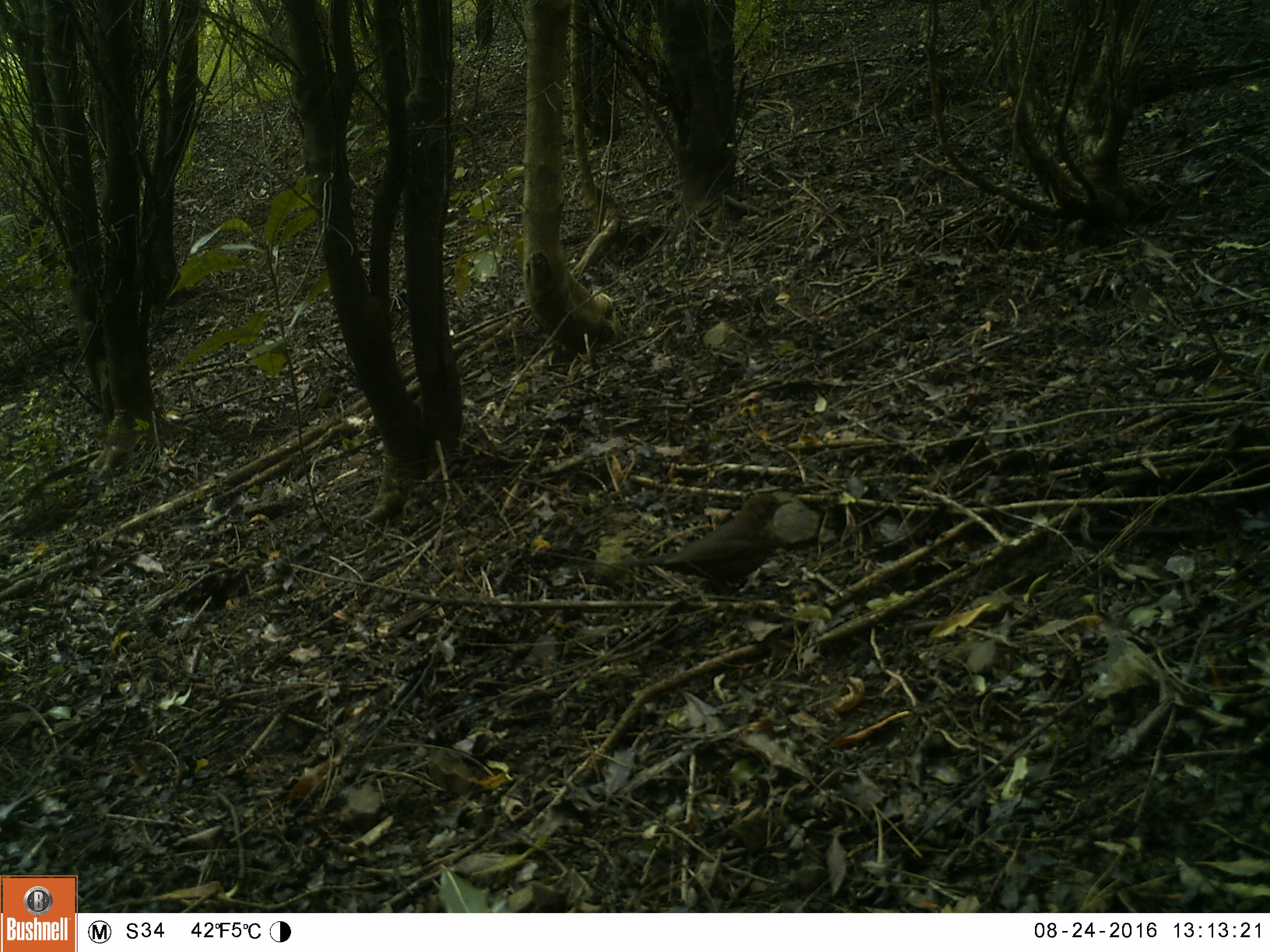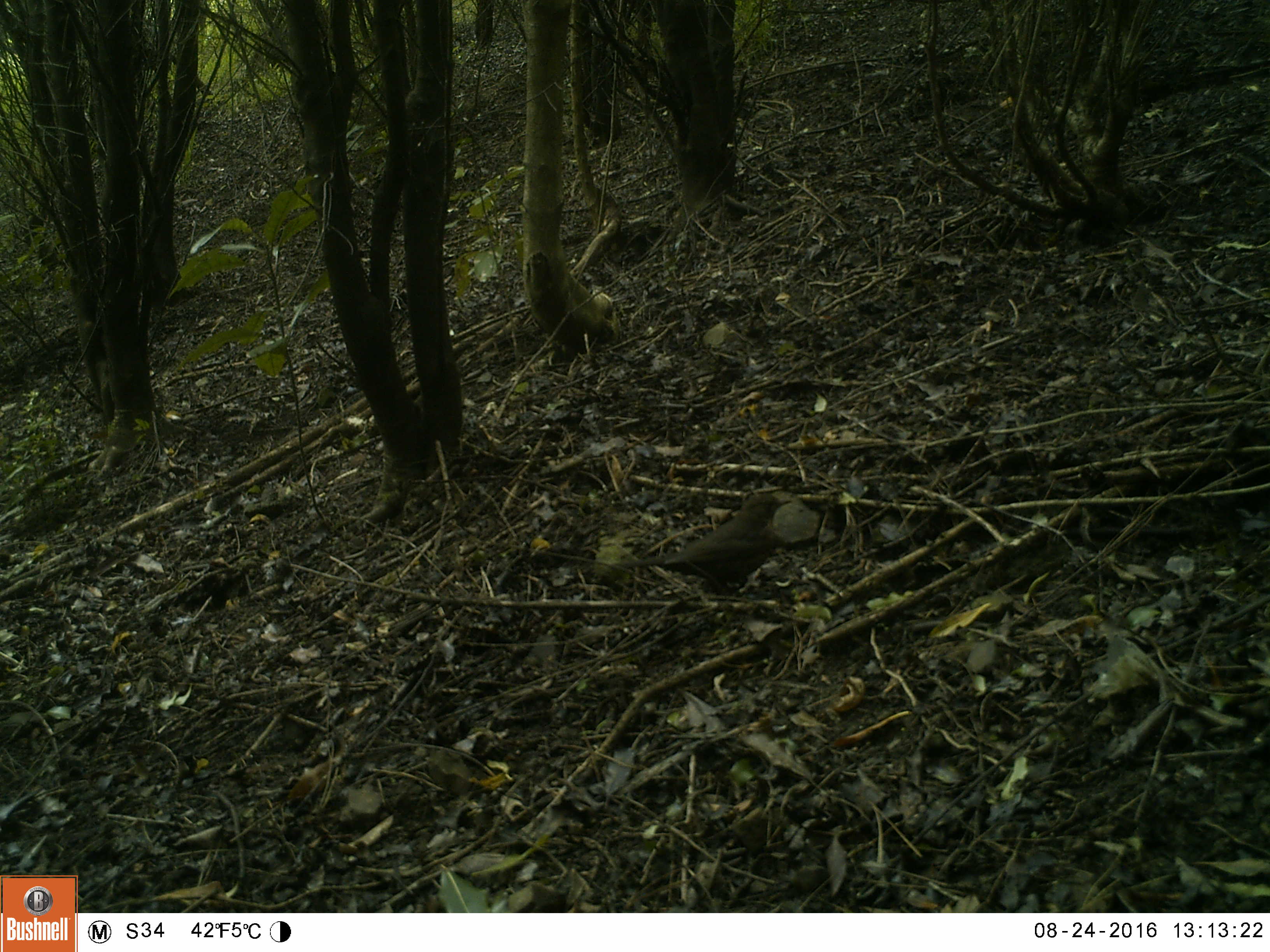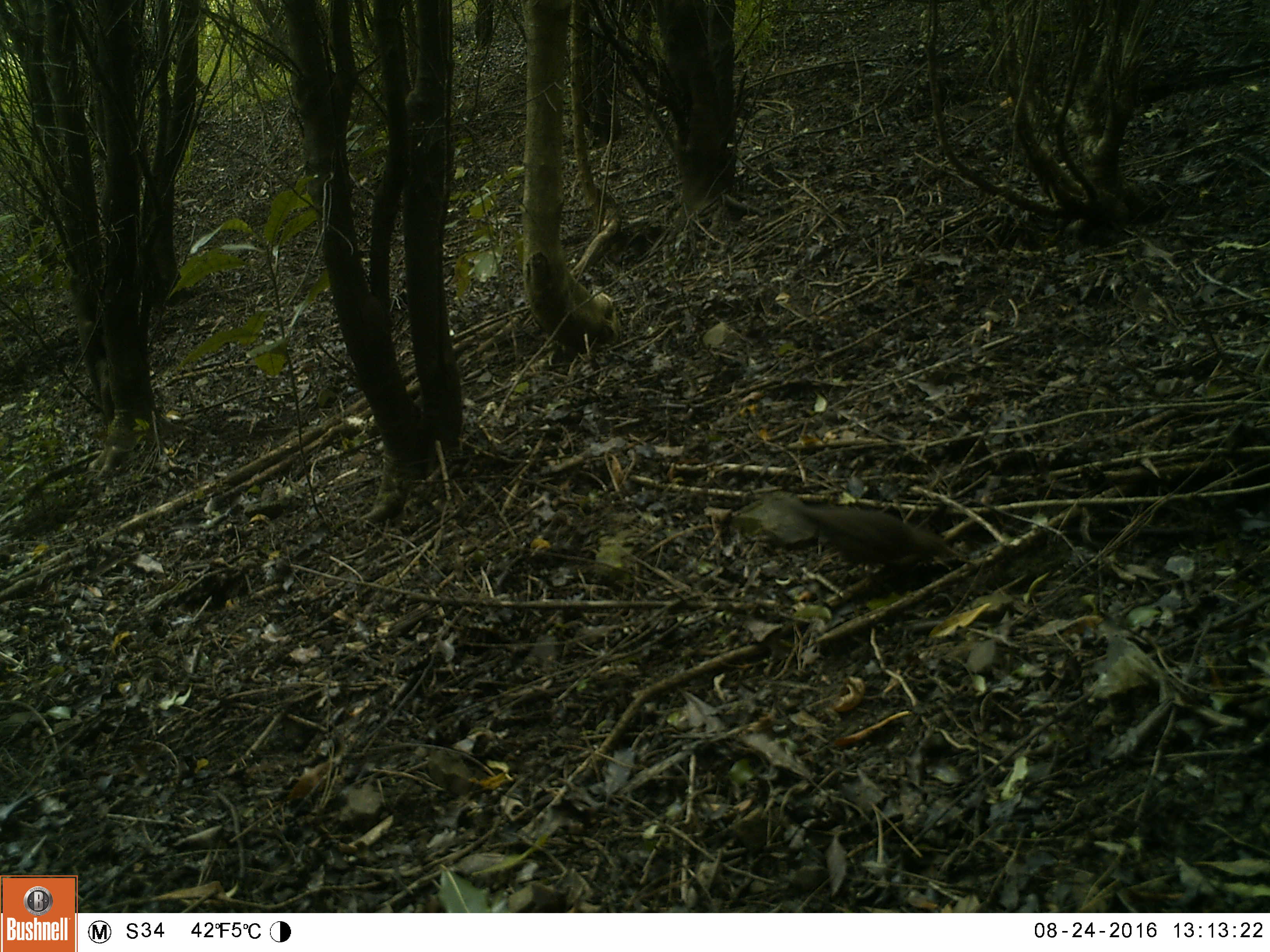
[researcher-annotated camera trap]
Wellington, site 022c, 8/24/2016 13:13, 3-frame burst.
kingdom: Animalia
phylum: Chordata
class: Aves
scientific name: Aves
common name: bird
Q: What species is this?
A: Bird (Aves).